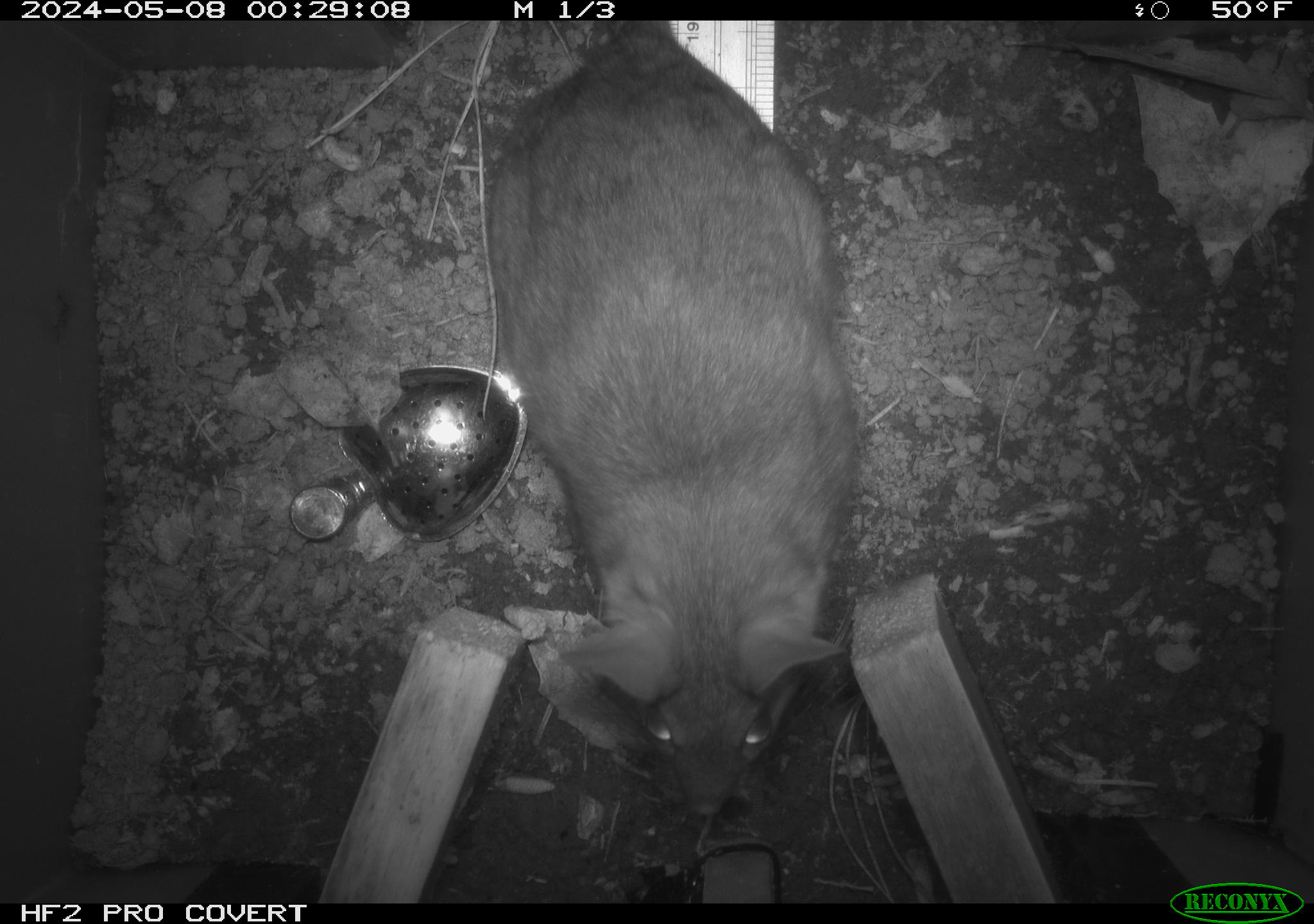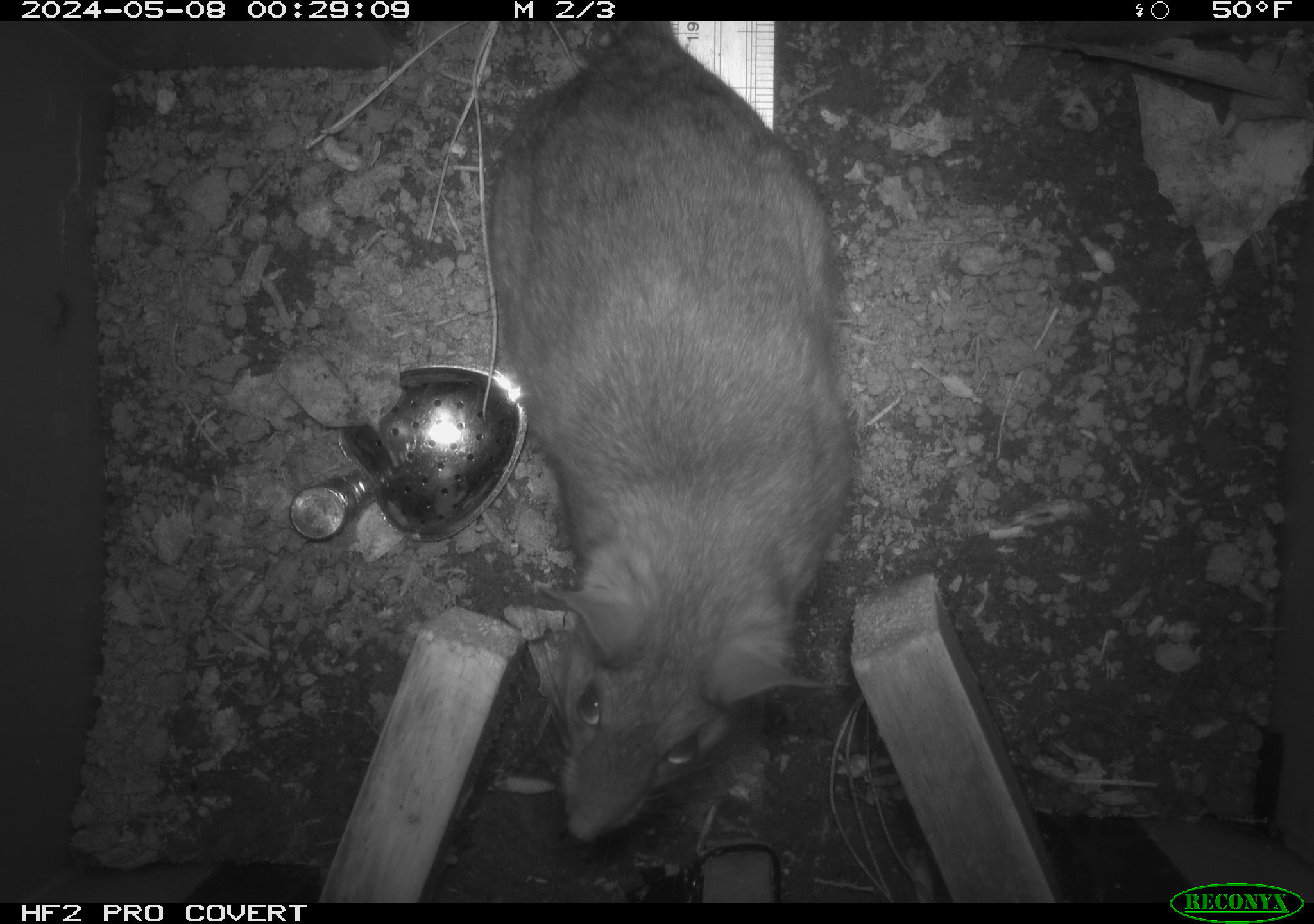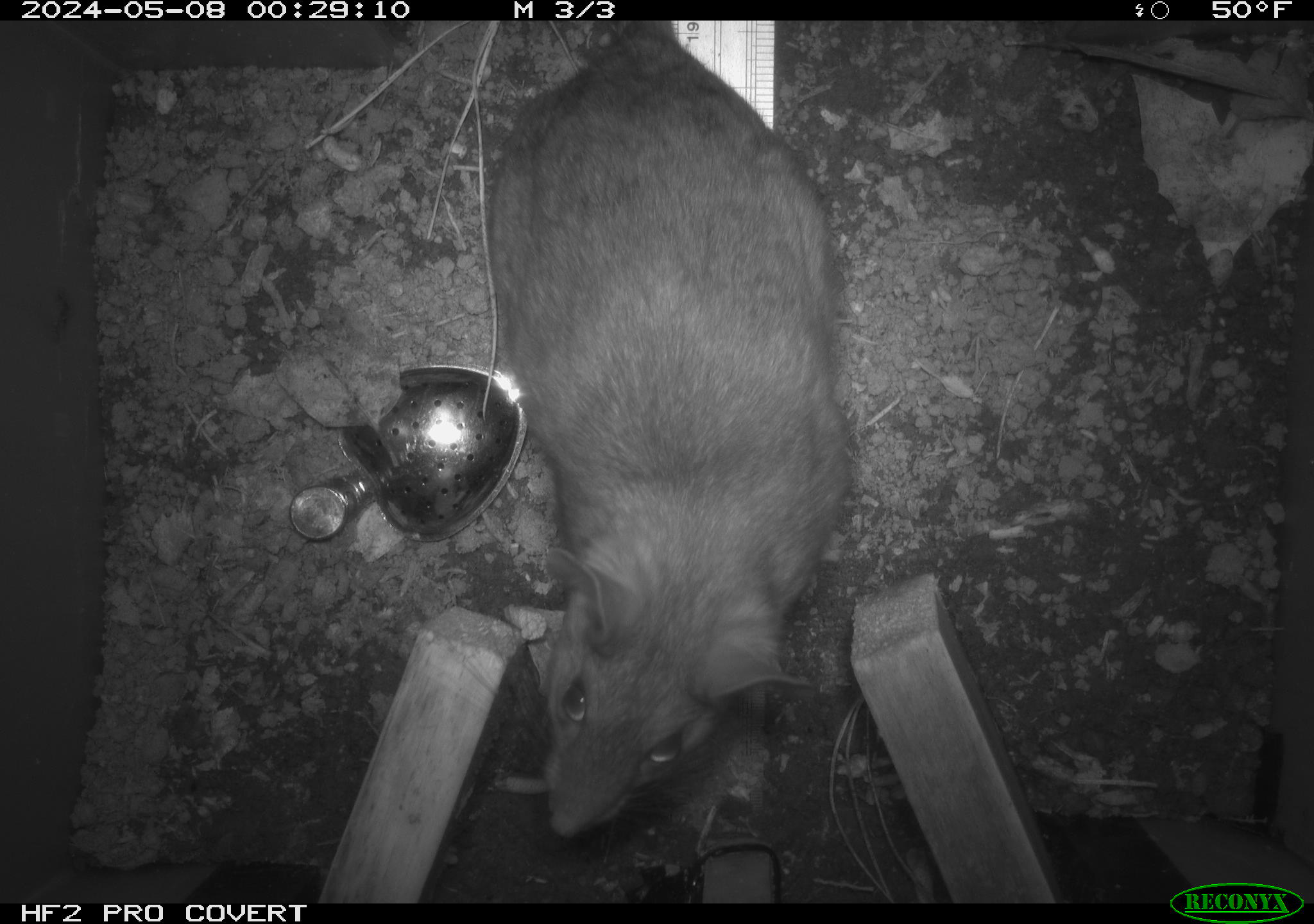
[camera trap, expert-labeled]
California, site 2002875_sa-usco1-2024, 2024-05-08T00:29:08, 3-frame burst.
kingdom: Animalia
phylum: Chordata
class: Mammalia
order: Rodentia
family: Cricetidae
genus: Neotoma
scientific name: Neotoma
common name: pack rat or woodrat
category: neotoma species